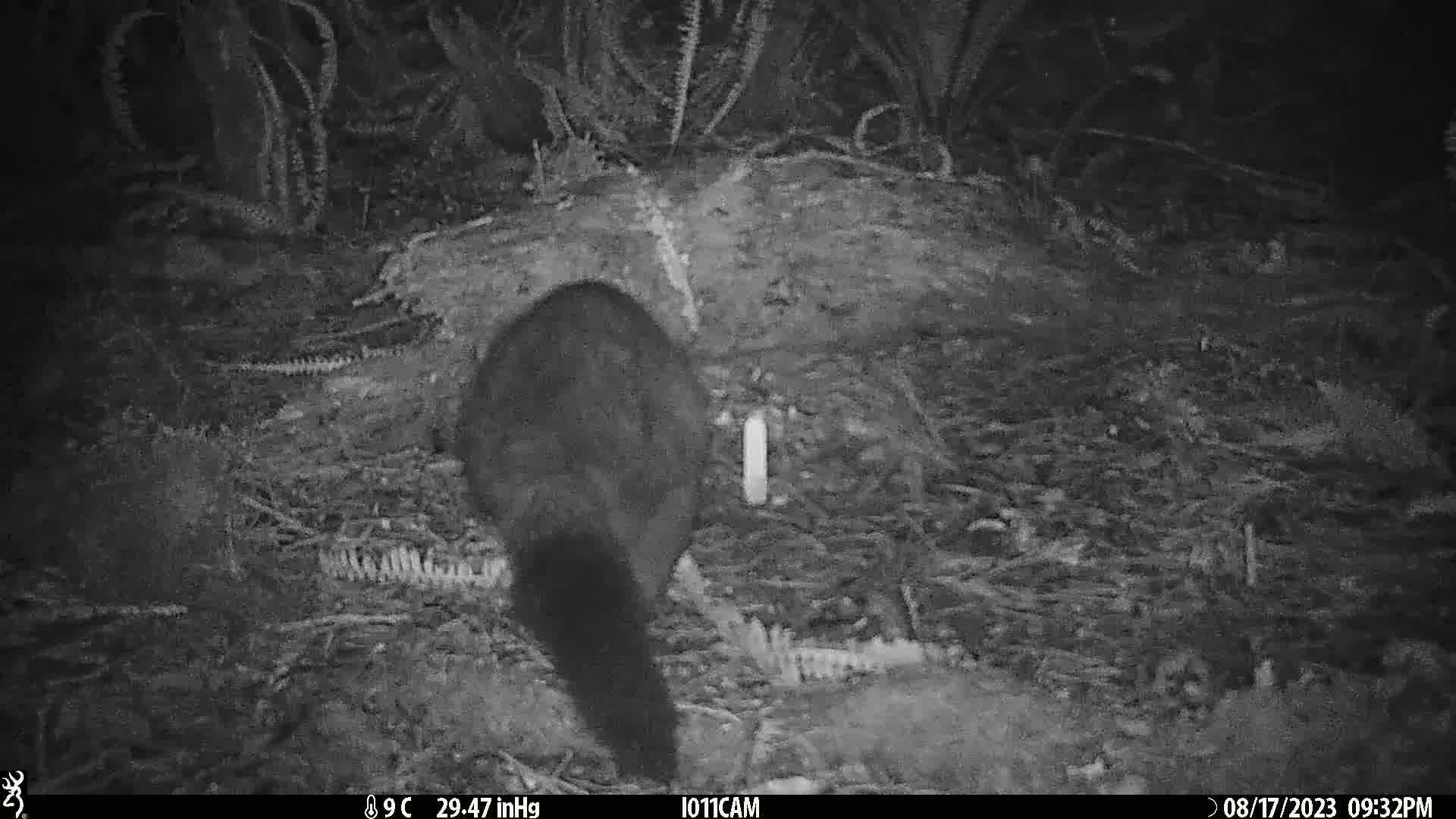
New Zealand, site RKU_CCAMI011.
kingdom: Animalia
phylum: Chordata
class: Mammalia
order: Diprotodontia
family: Phalangeridae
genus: Trichosurus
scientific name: Trichosurus vulpecula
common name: common brushtail possum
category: possum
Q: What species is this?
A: Possum (common brushtail possum) (Trichosurus vulpecula).